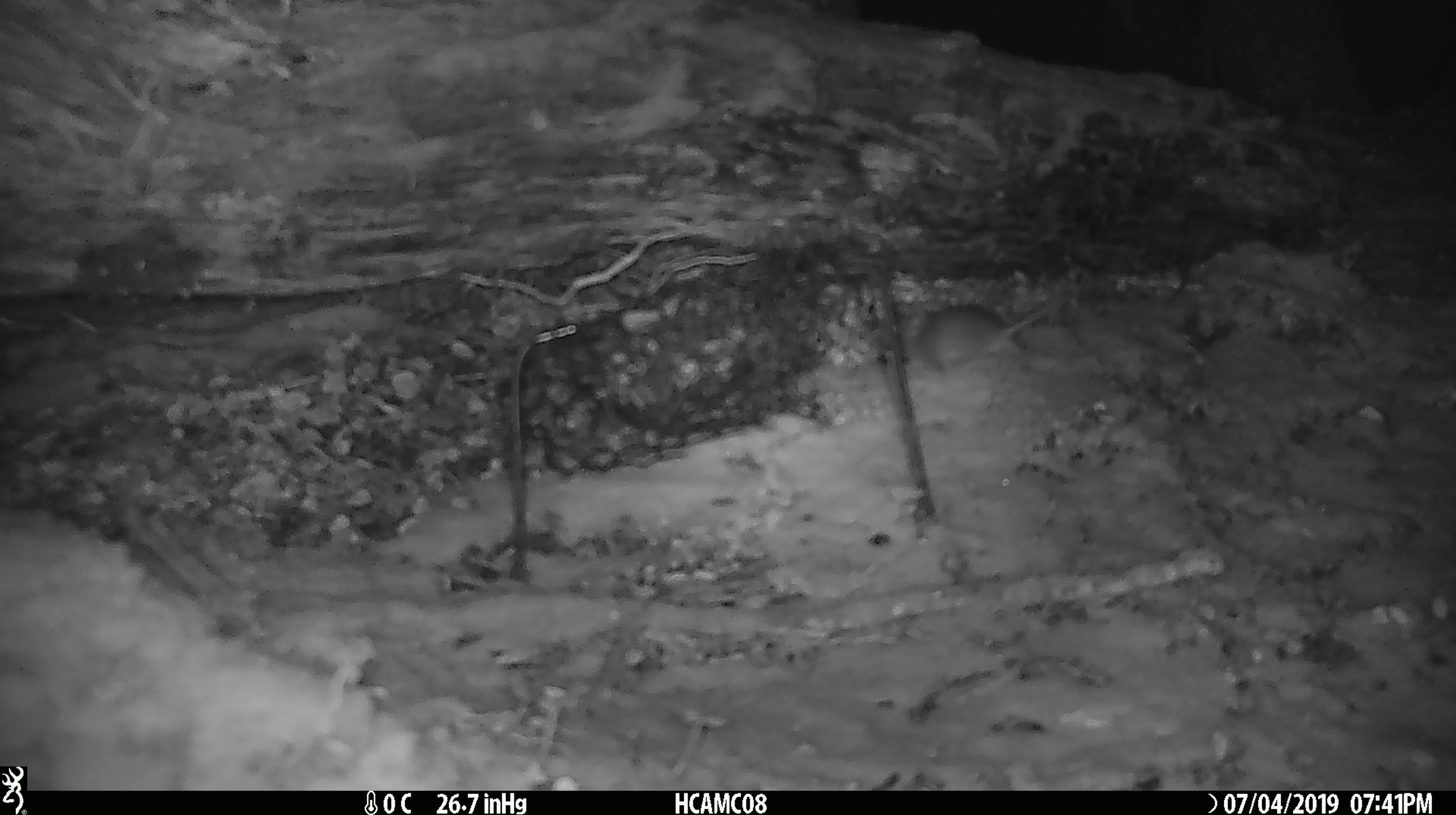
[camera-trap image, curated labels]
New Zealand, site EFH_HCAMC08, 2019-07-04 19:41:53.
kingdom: Animalia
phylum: Chordata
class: Mammalia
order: Rodentia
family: Muridae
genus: Mus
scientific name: Mus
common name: mouse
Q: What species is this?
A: Mouse (Mus).